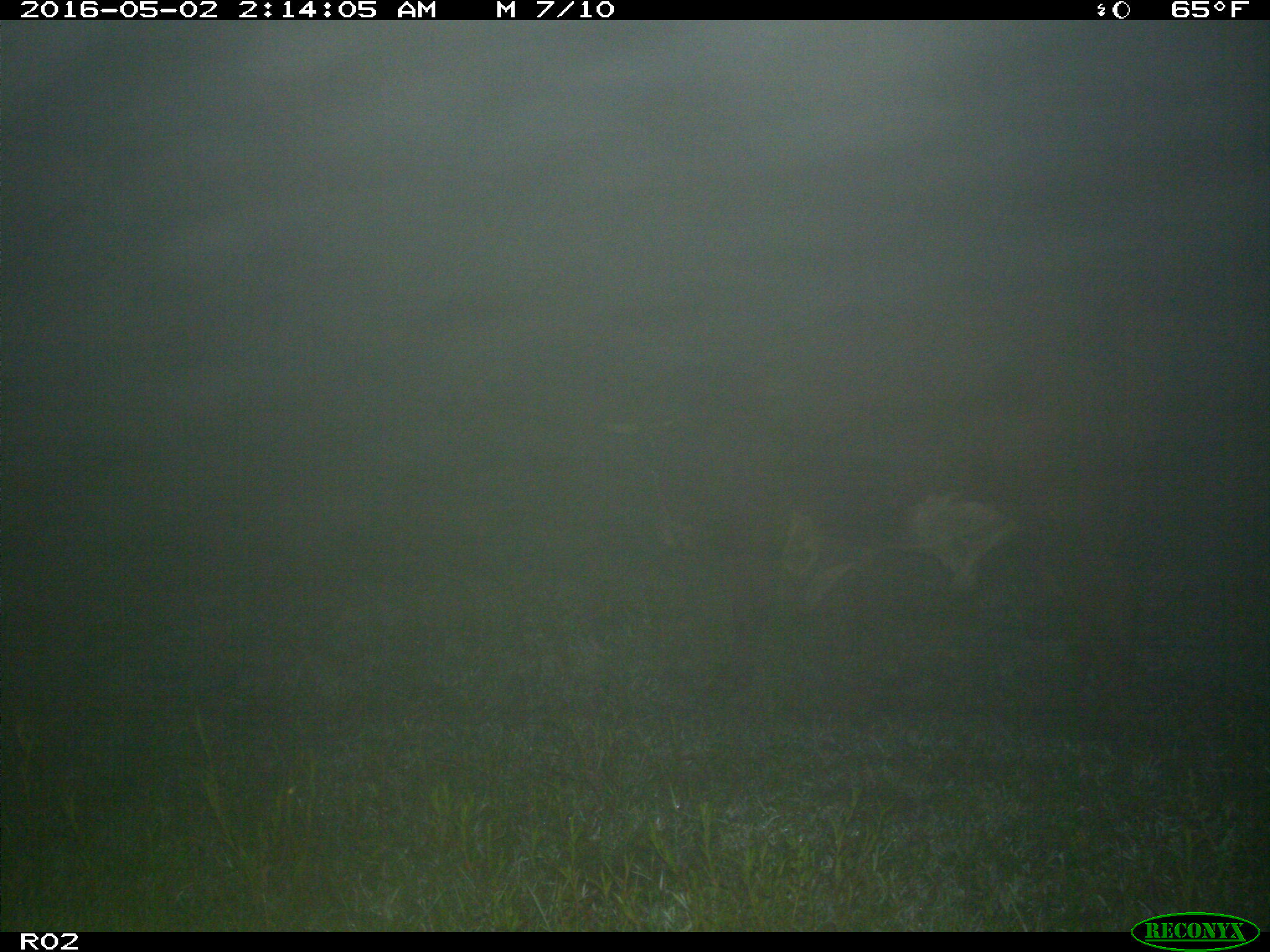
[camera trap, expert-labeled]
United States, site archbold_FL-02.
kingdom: Animalia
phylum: Chordata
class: Mammalia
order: Artiodactyla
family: Bovidae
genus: Bos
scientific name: Bos taurus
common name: domestic cow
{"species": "Bos taurus (domestic cow)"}